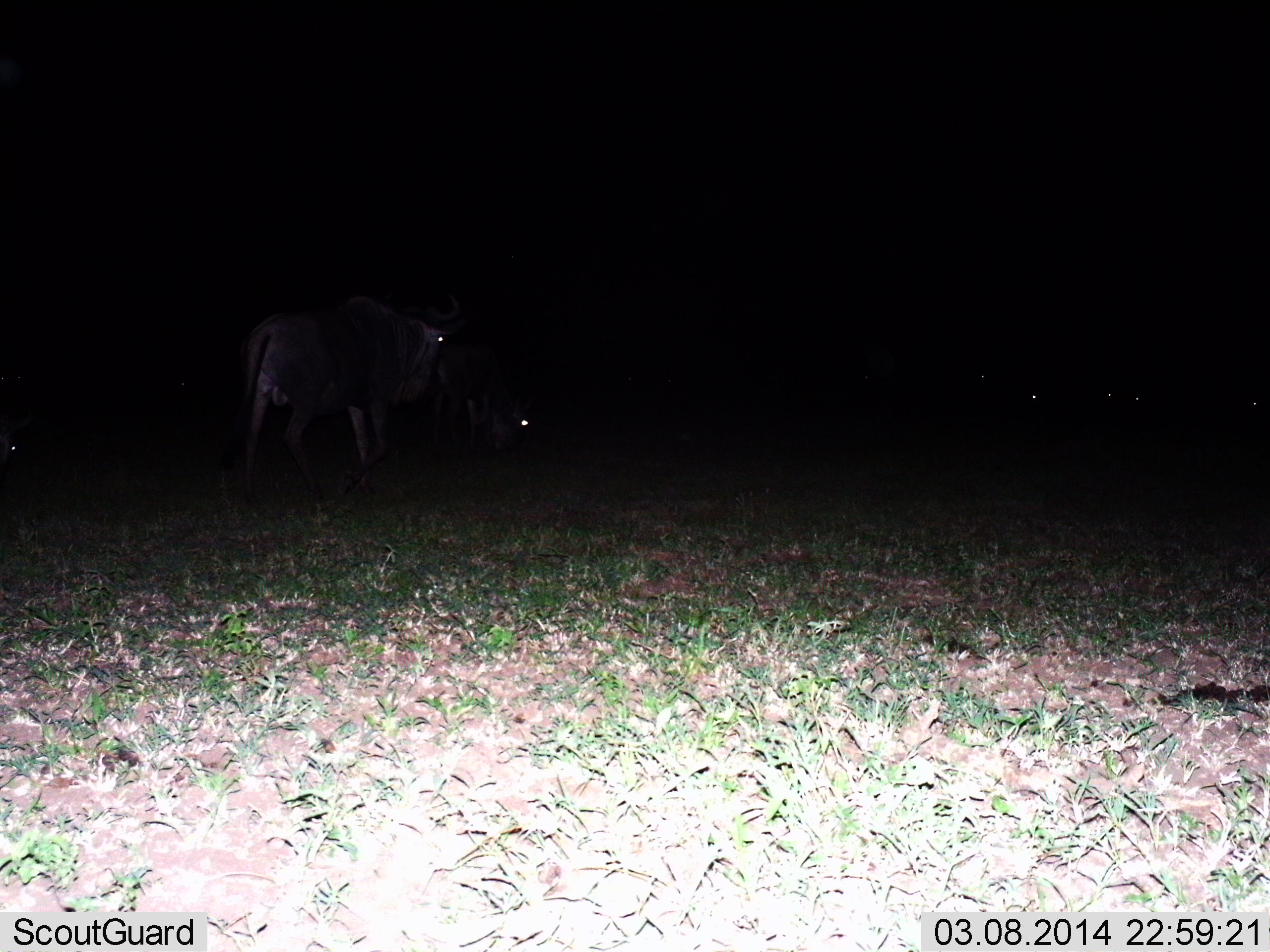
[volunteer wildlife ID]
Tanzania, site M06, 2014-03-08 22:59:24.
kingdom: Animalia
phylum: Chordata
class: Mammalia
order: Artiodactyla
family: Bovidae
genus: Connochaetes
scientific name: Connochaetes taurinus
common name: blue wildebeest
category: wildebeest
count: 5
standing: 88%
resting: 12%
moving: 0%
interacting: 0%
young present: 0%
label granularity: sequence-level